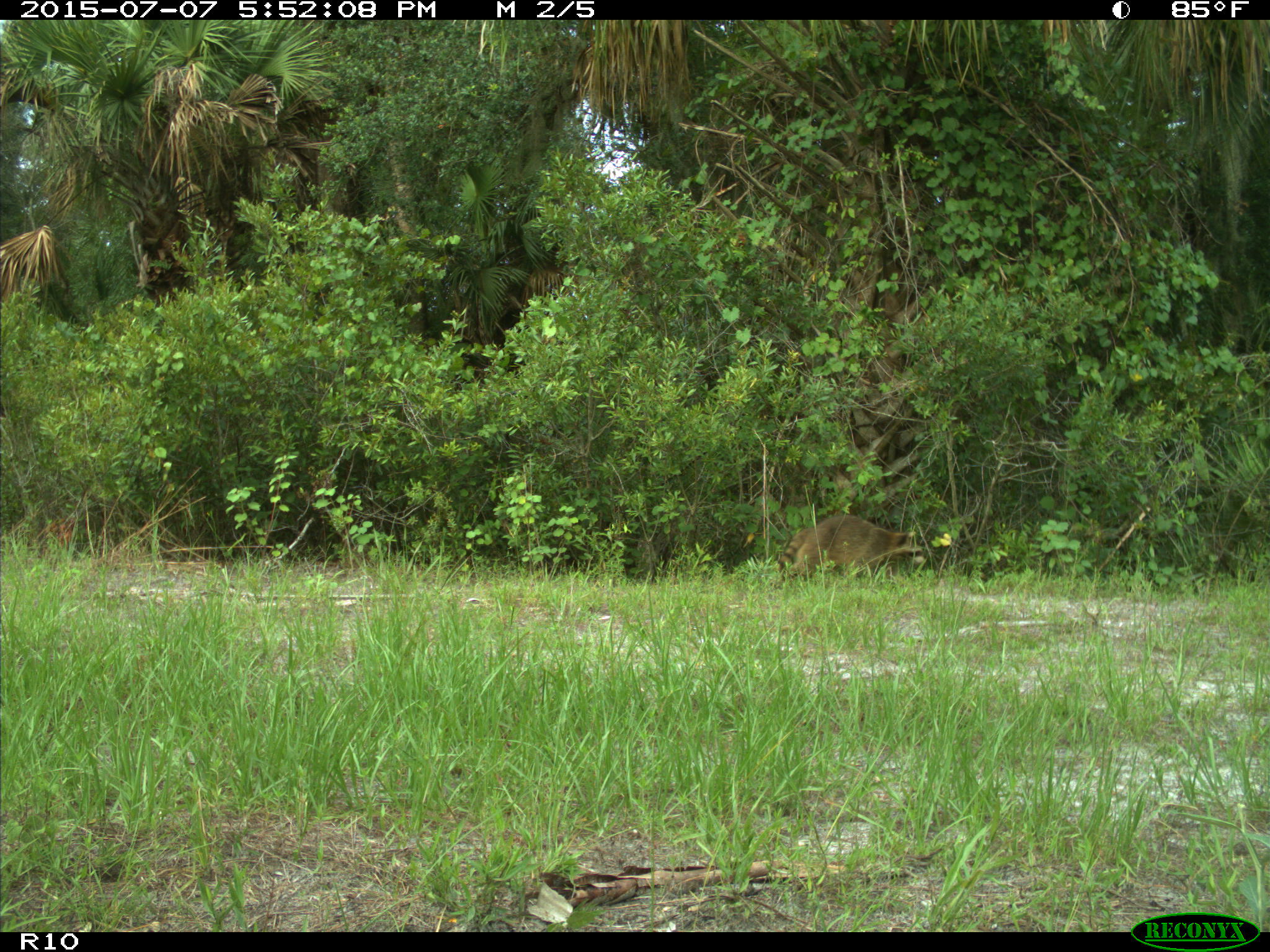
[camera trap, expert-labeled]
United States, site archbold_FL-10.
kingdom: Animalia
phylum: Chordata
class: Mammalia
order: Carnivora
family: Procyonidae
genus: Procyon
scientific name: Procyon lotor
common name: common raccoon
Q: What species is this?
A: Procyon lotor (common raccoon).